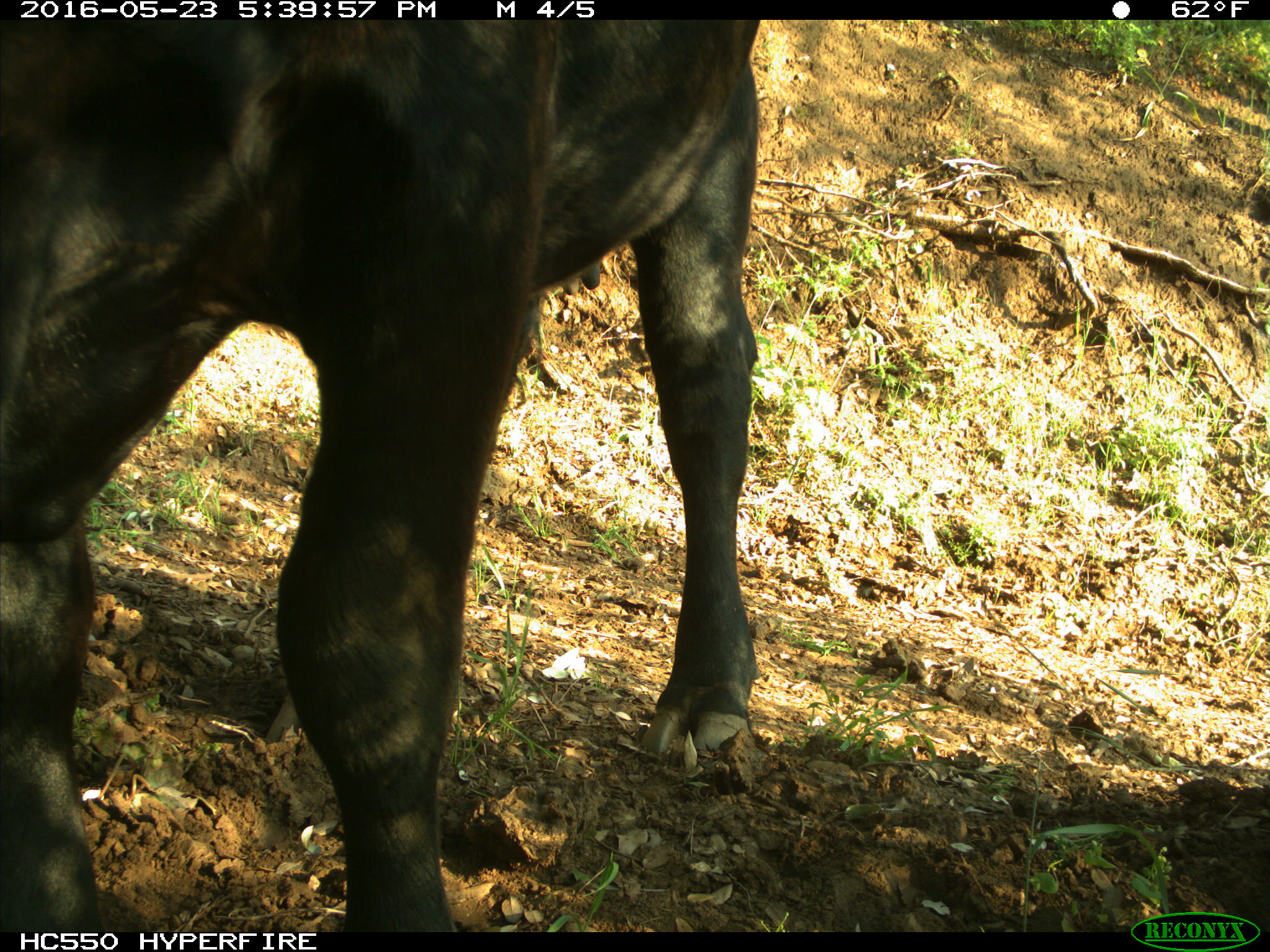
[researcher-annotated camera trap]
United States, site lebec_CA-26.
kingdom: Animalia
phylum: Chordata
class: Mammalia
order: Artiodactyla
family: Bovidae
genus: Bos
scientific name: Bos taurus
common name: domestic cow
Bos taurus (domestic cow).